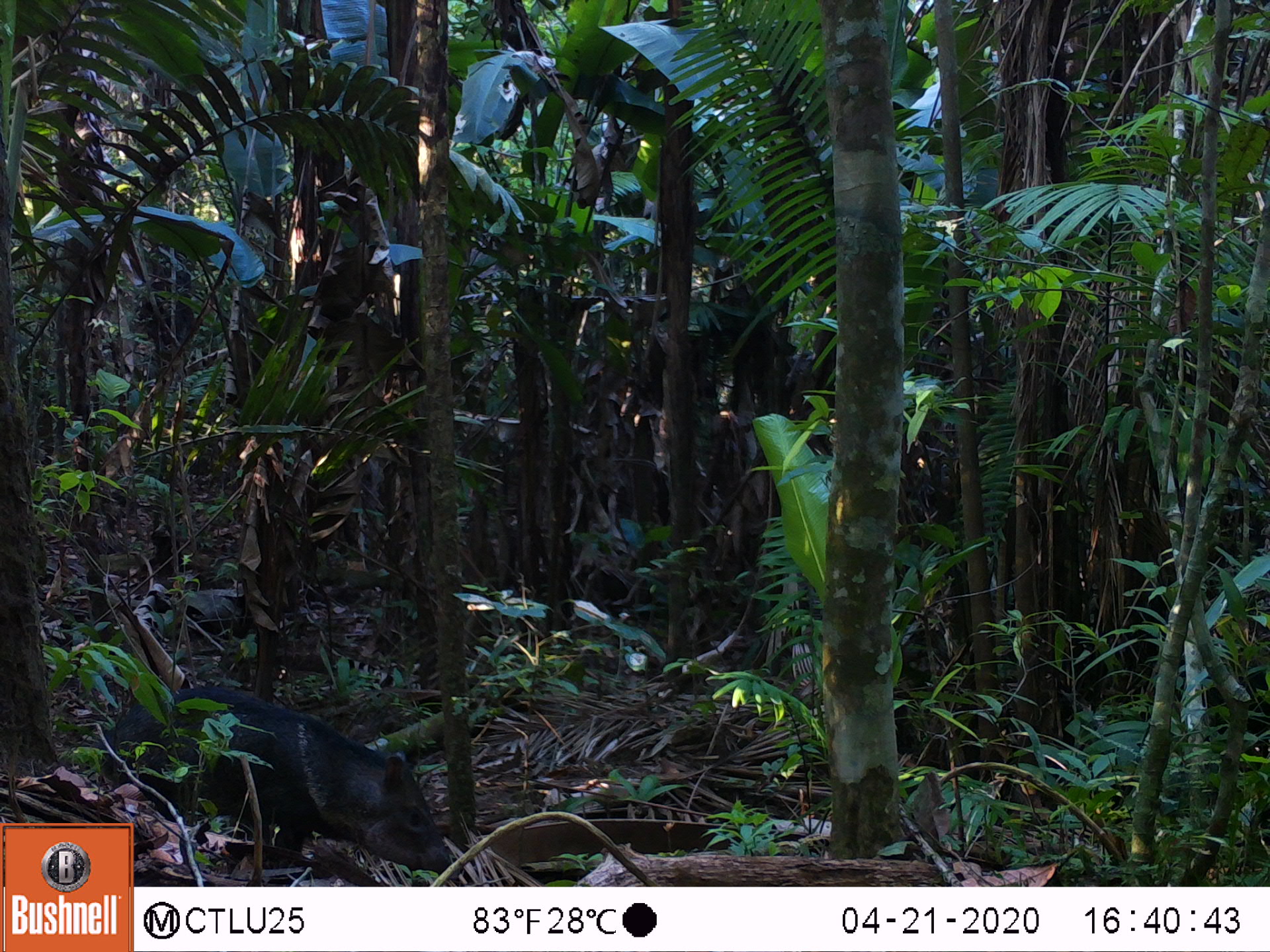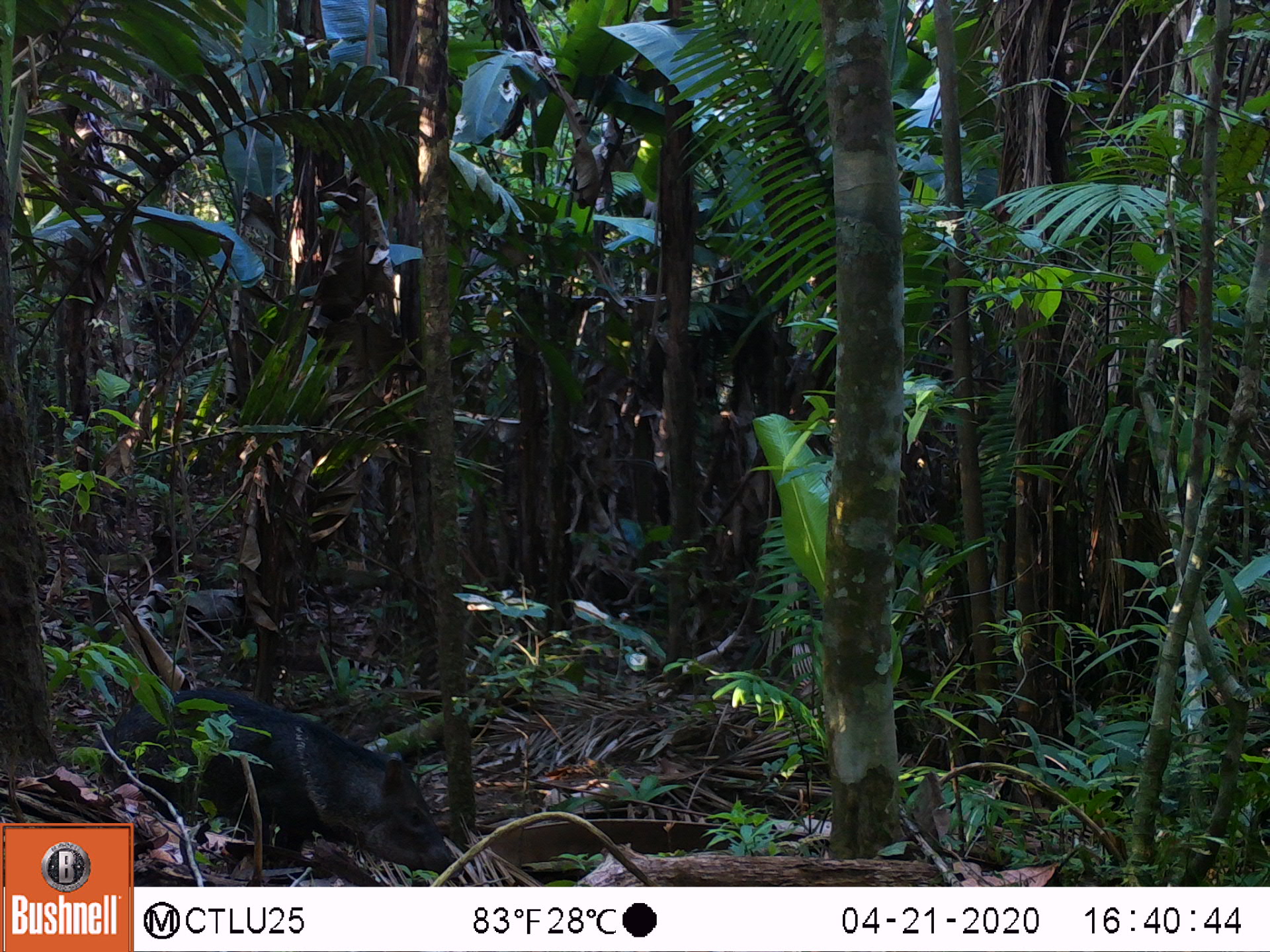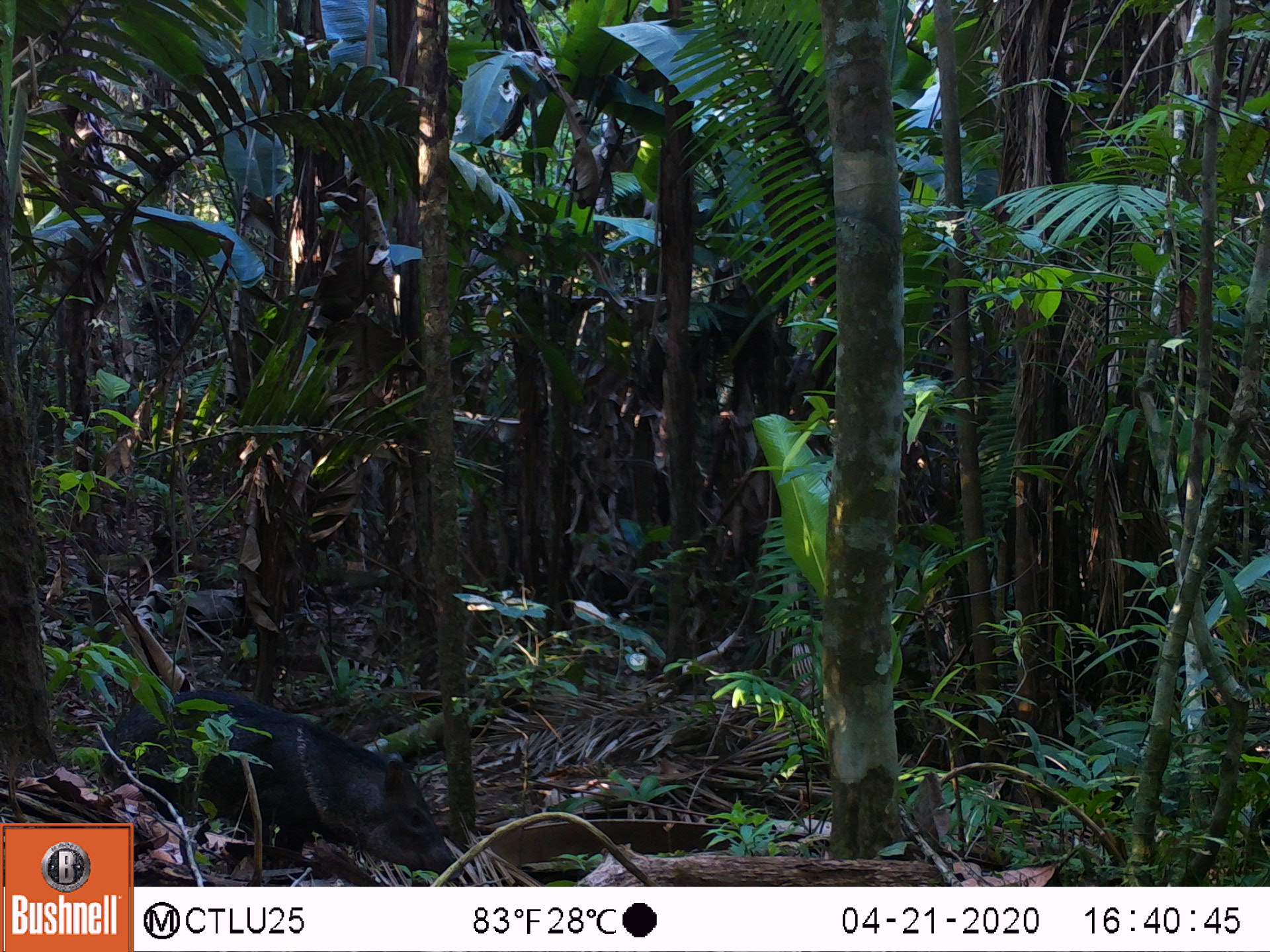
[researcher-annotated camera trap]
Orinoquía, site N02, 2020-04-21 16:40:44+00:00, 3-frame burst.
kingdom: Animalia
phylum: Chordata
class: Mammalia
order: Artiodactyla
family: Tayassuidae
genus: Pecari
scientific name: Pecari tajacu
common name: collared peccary